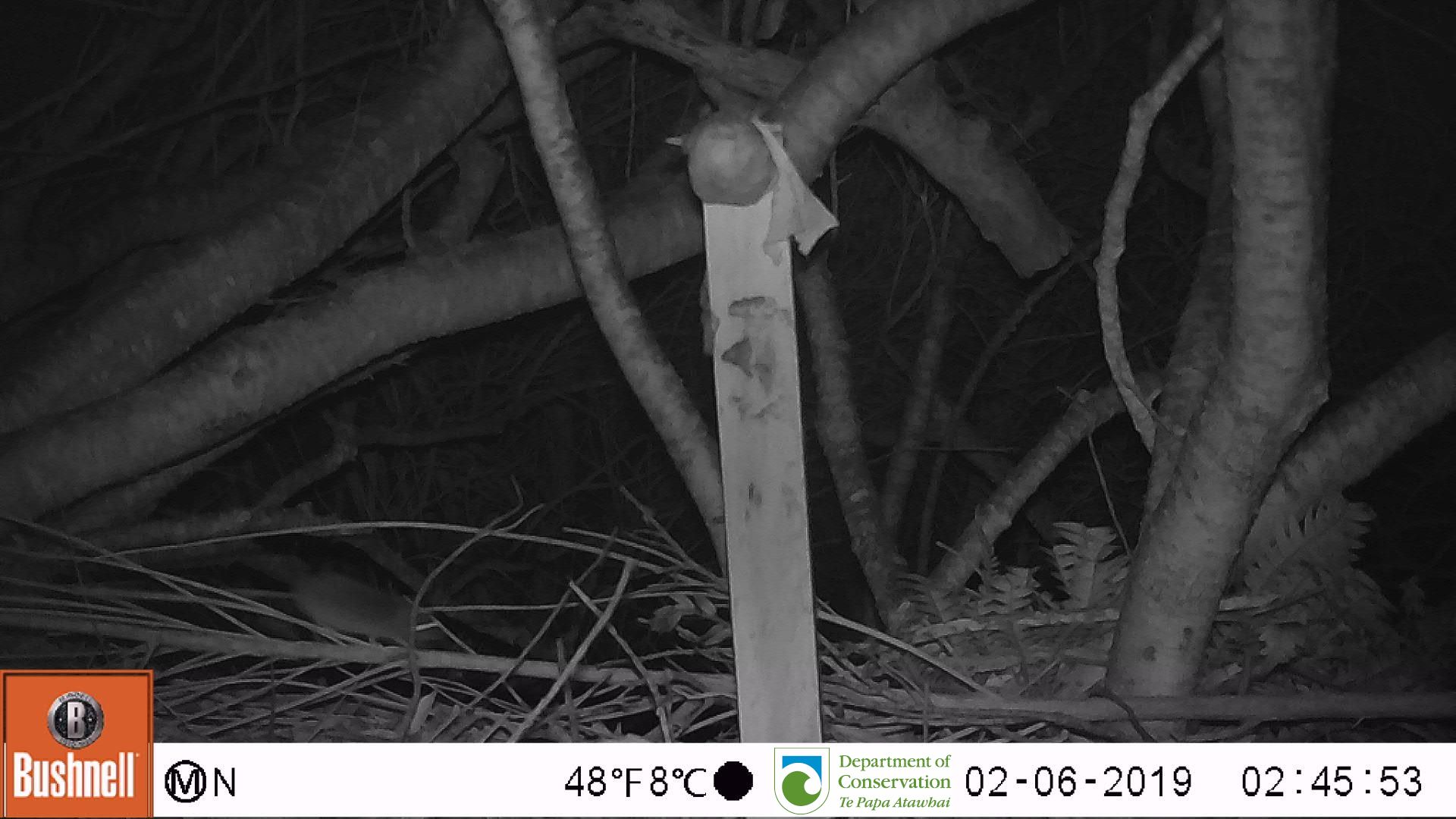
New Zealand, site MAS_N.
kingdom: Animalia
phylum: Chordata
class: Mammalia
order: Rodentia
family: Muridae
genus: Mus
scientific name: Mus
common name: mouse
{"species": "mouse (Mus)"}